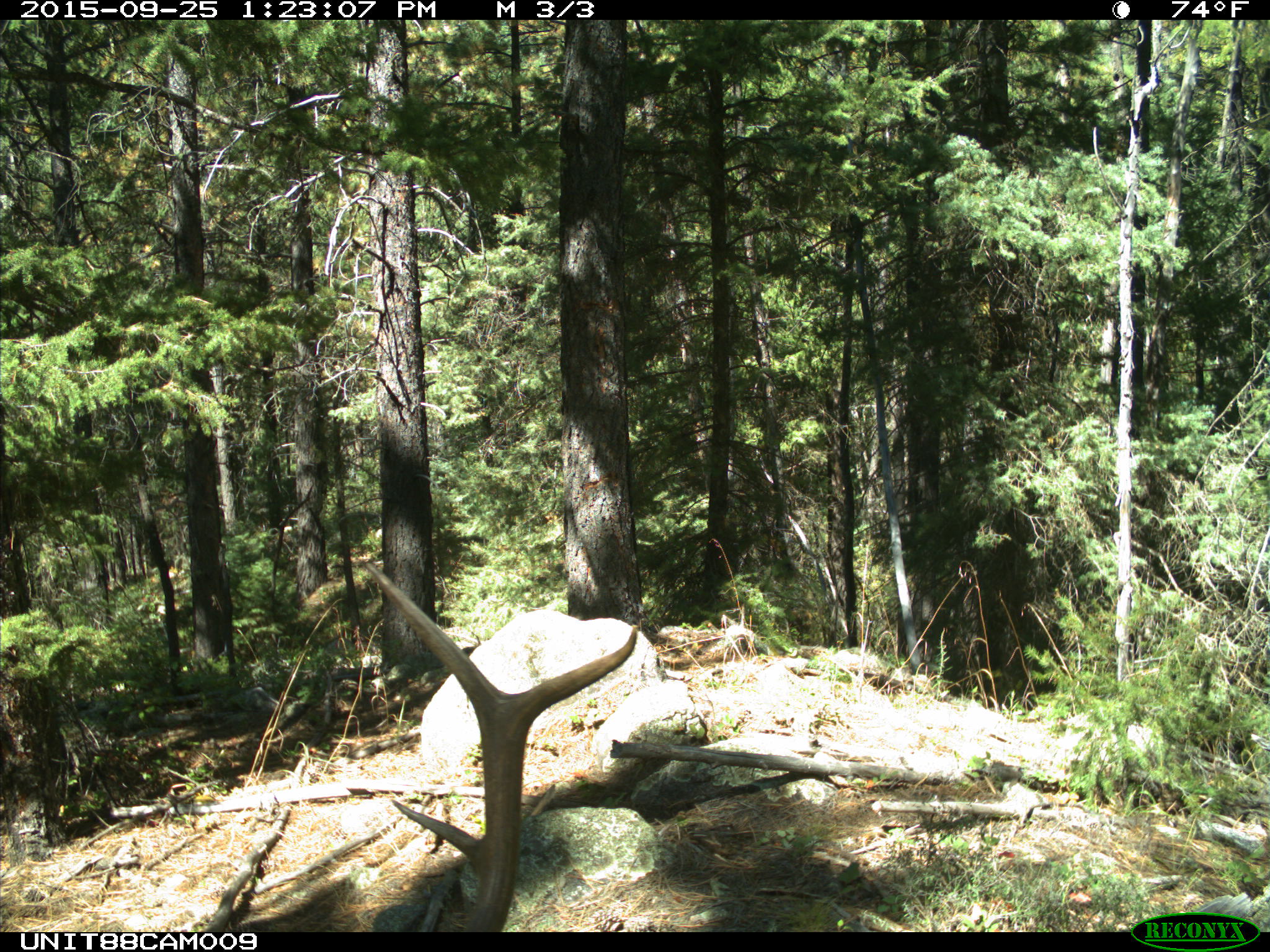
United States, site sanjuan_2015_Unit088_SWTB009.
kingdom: Animalia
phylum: Chordata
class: Mammalia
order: Artiodactyla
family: Cervidae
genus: Cervus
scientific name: Cervus elaphus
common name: red deer